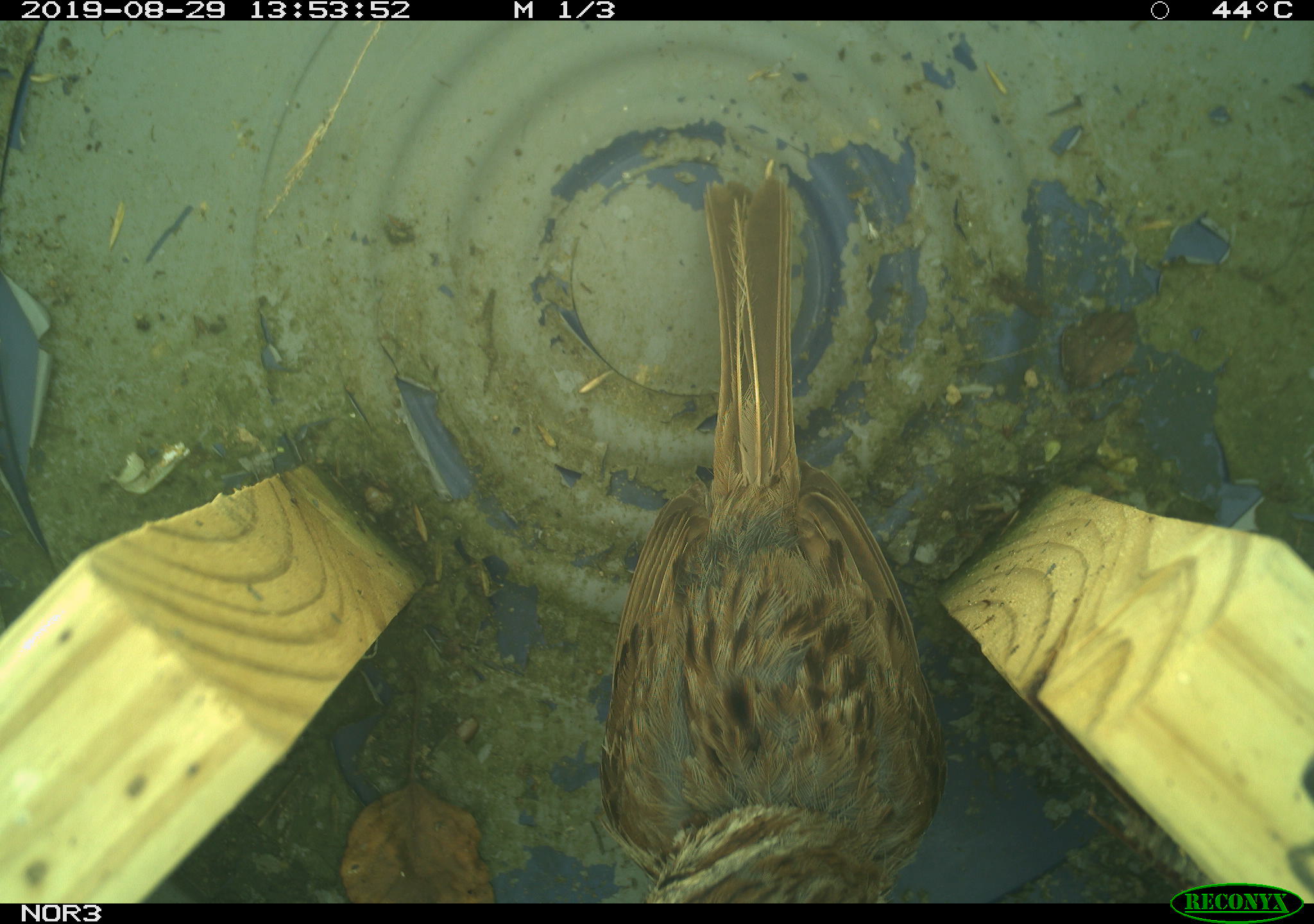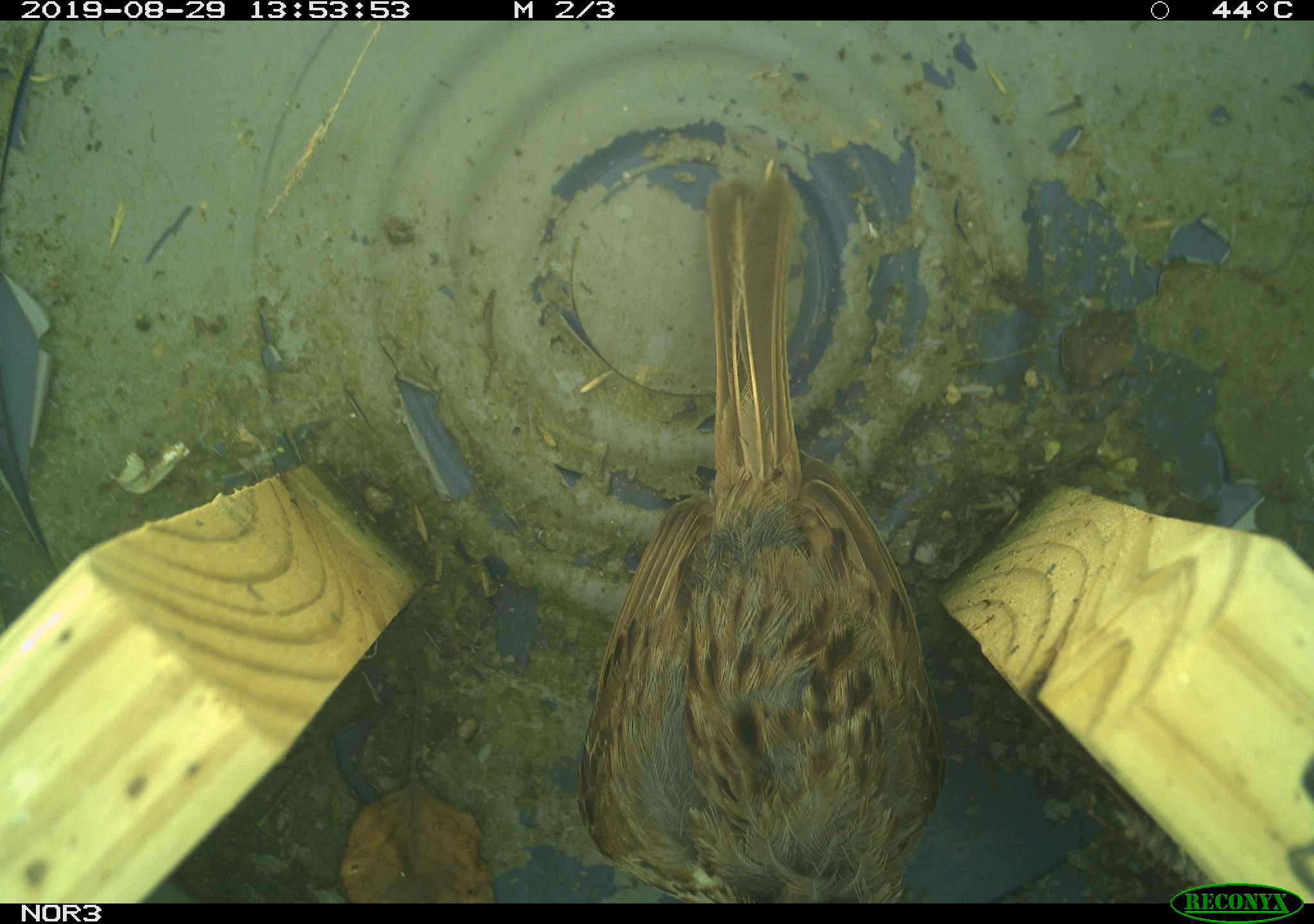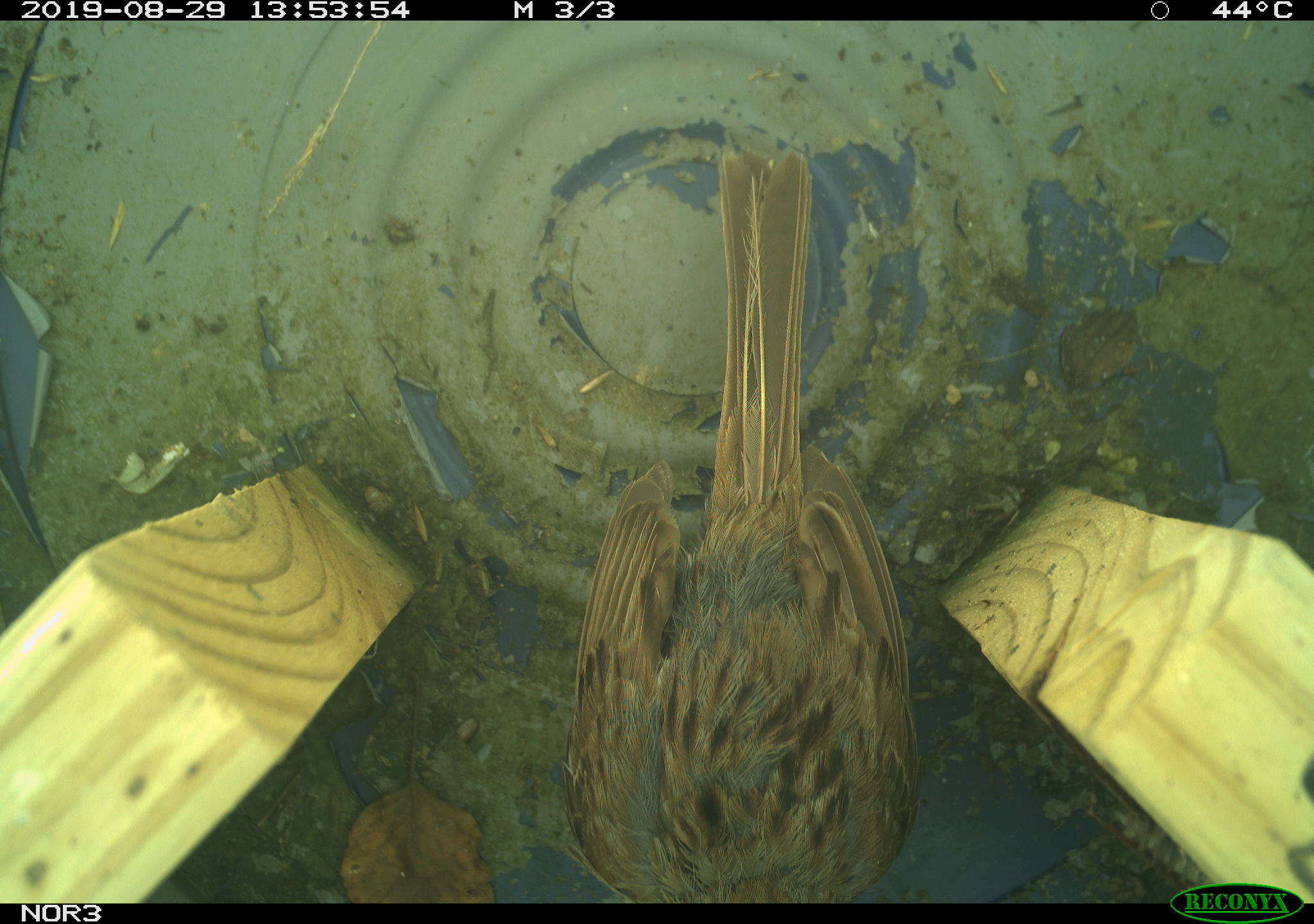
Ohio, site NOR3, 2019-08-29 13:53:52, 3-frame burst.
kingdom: Animalia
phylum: Chordata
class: Aves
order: Passeriformes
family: Passerellidae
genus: Melospiza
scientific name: Melospiza melodia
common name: song sparrow